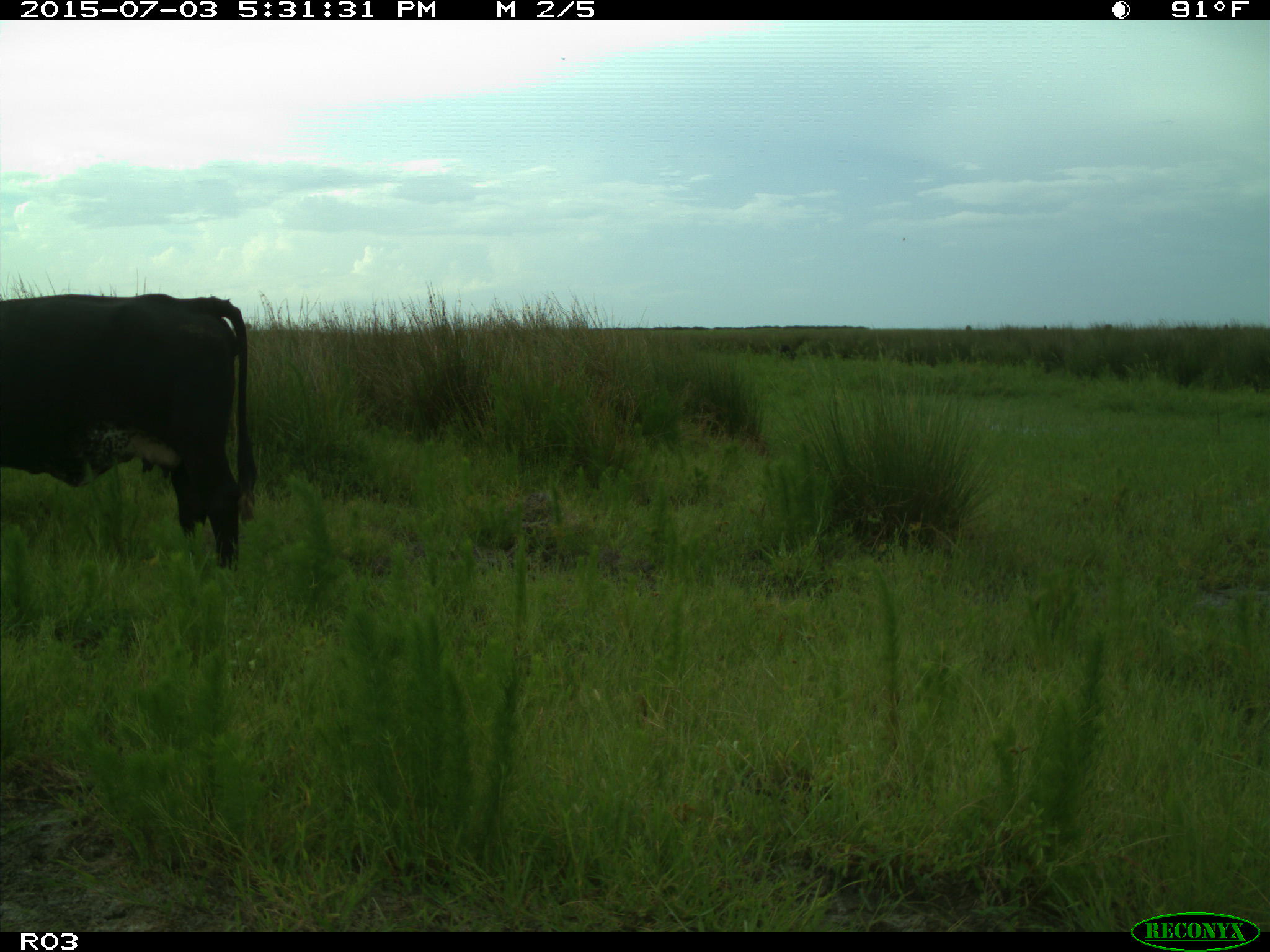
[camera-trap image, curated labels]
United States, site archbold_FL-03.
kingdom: Animalia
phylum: Chordata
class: Mammalia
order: Artiodactyla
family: Bovidae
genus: Bos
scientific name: Bos taurus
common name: domestic cow